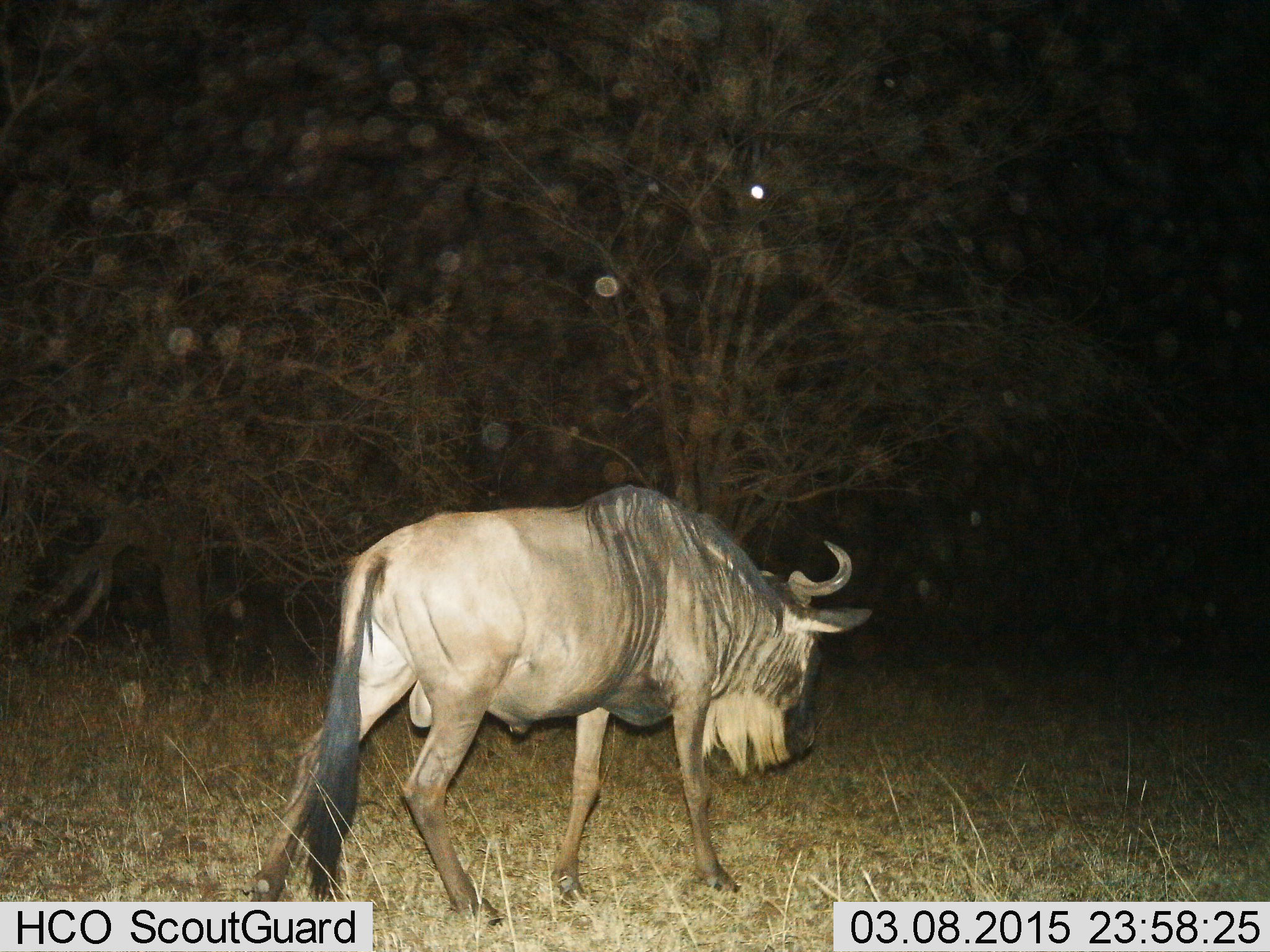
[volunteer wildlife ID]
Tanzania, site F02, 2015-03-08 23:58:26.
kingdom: Animalia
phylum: Chordata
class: Mammalia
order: Artiodactyla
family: Bovidae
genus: Connochaetes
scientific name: Connochaetes taurinus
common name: blue wildebeest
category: wildebeest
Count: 1.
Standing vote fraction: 10%.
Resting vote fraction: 0%.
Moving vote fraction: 90%.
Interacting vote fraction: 0%.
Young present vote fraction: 0%.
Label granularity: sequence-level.